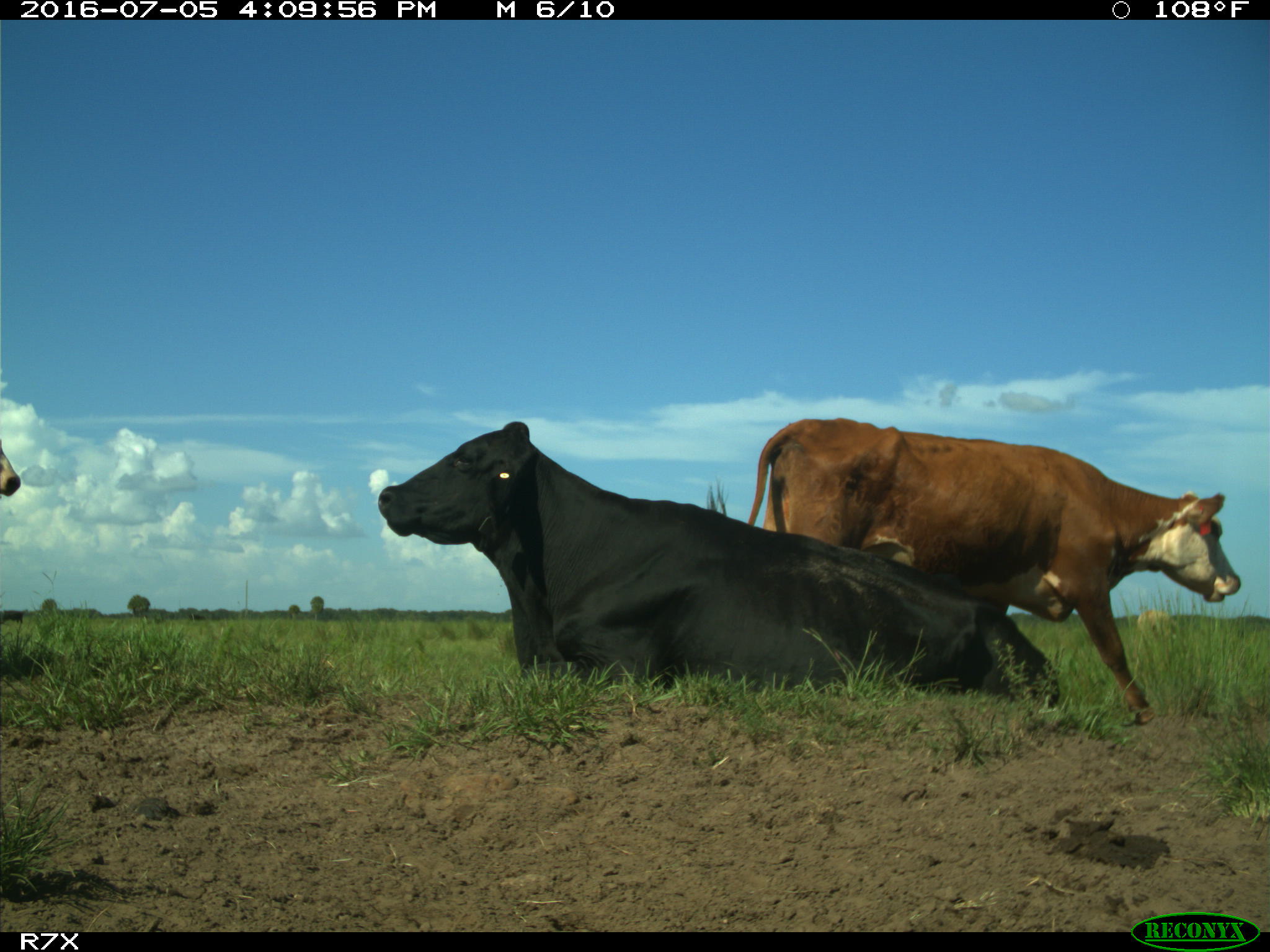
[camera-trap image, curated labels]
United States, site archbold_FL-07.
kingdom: Animalia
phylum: Chordata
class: Mammalia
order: Artiodactyla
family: Bovidae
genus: Bos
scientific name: Bos taurus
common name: domestic cow